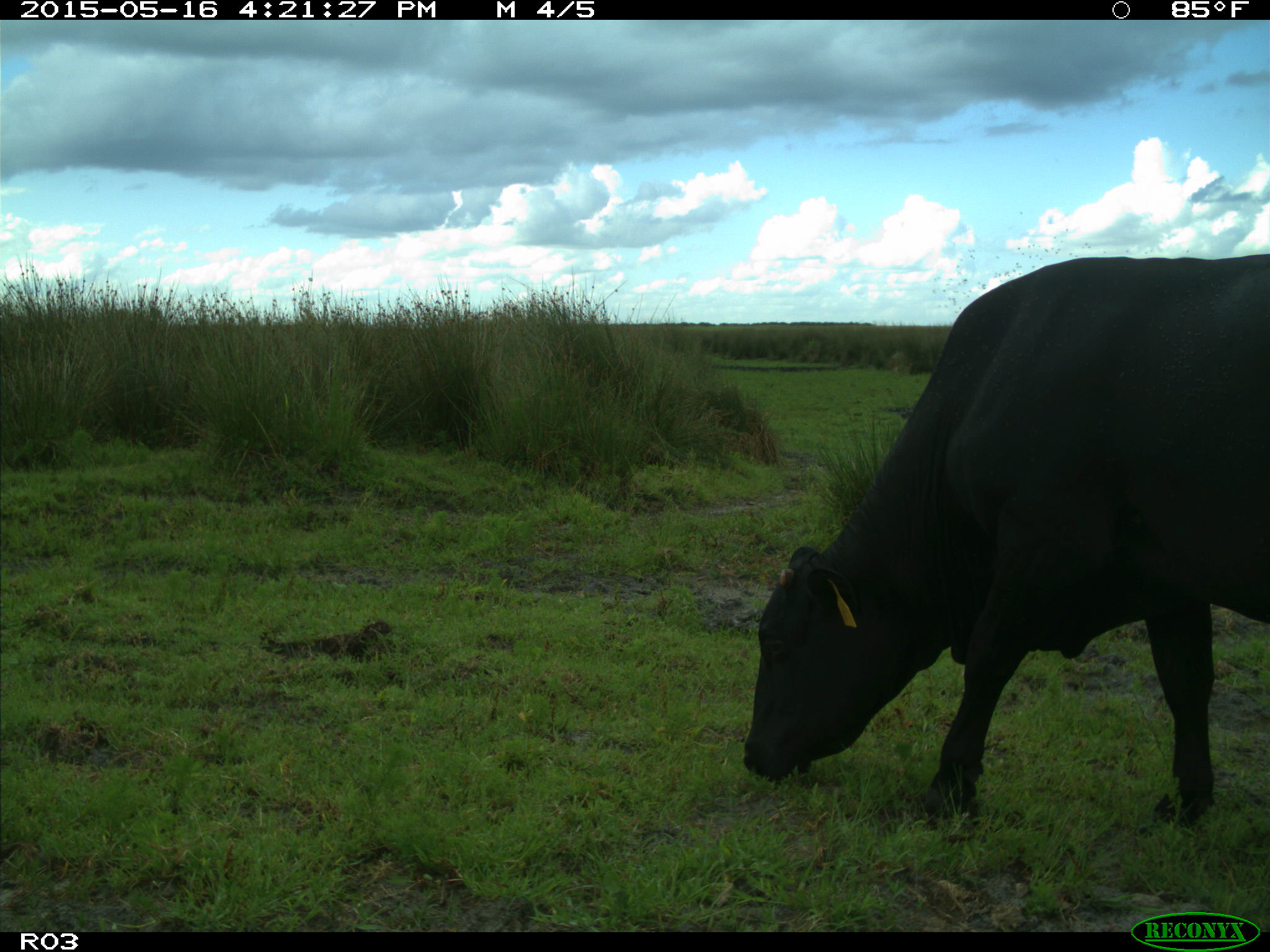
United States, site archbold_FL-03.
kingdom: Animalia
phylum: Chordata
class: Mammalia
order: Artiodactyla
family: Bovidae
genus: Bos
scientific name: Bos taurus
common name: domestic cow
Bos taurus (domestic cow).